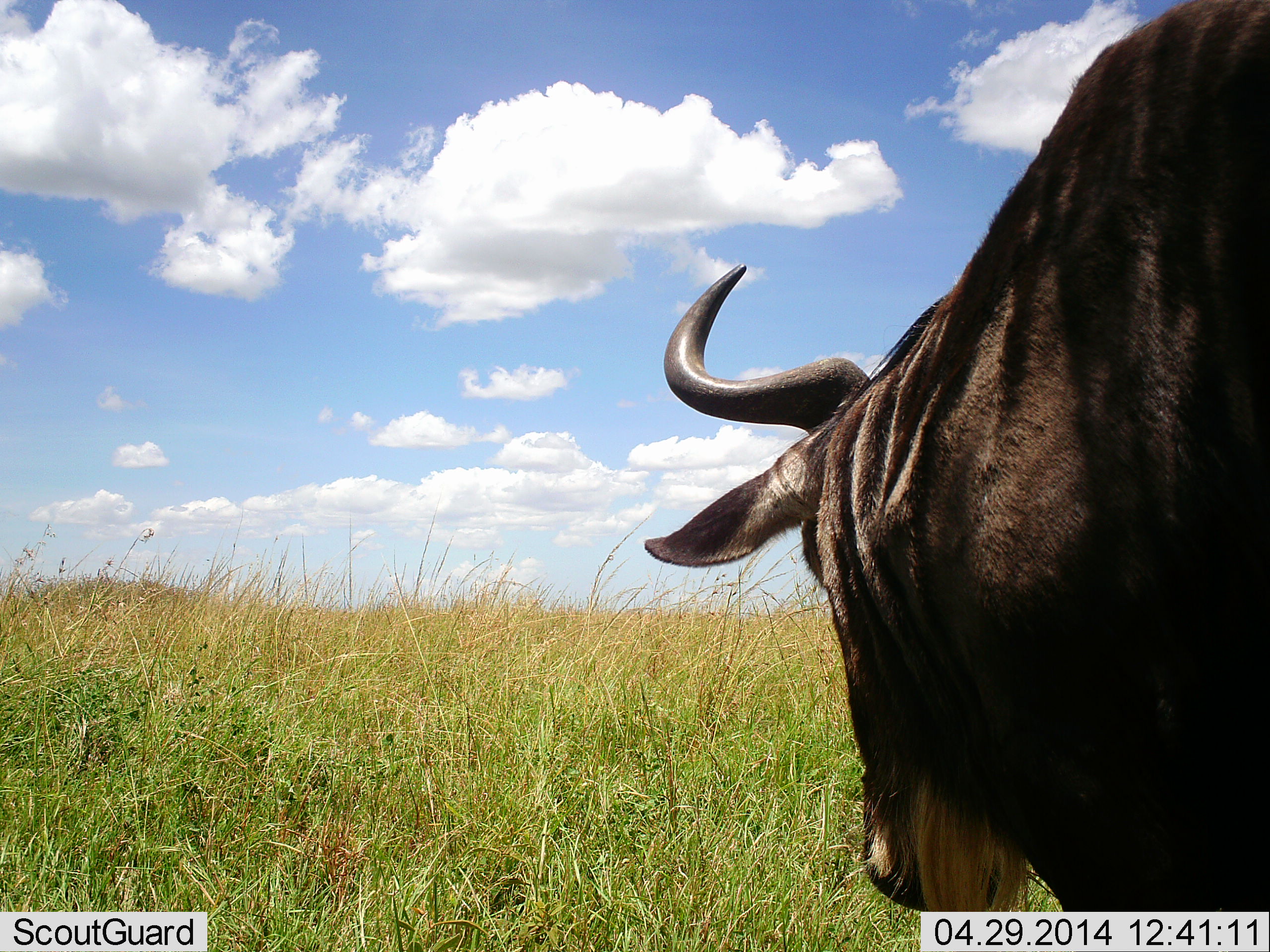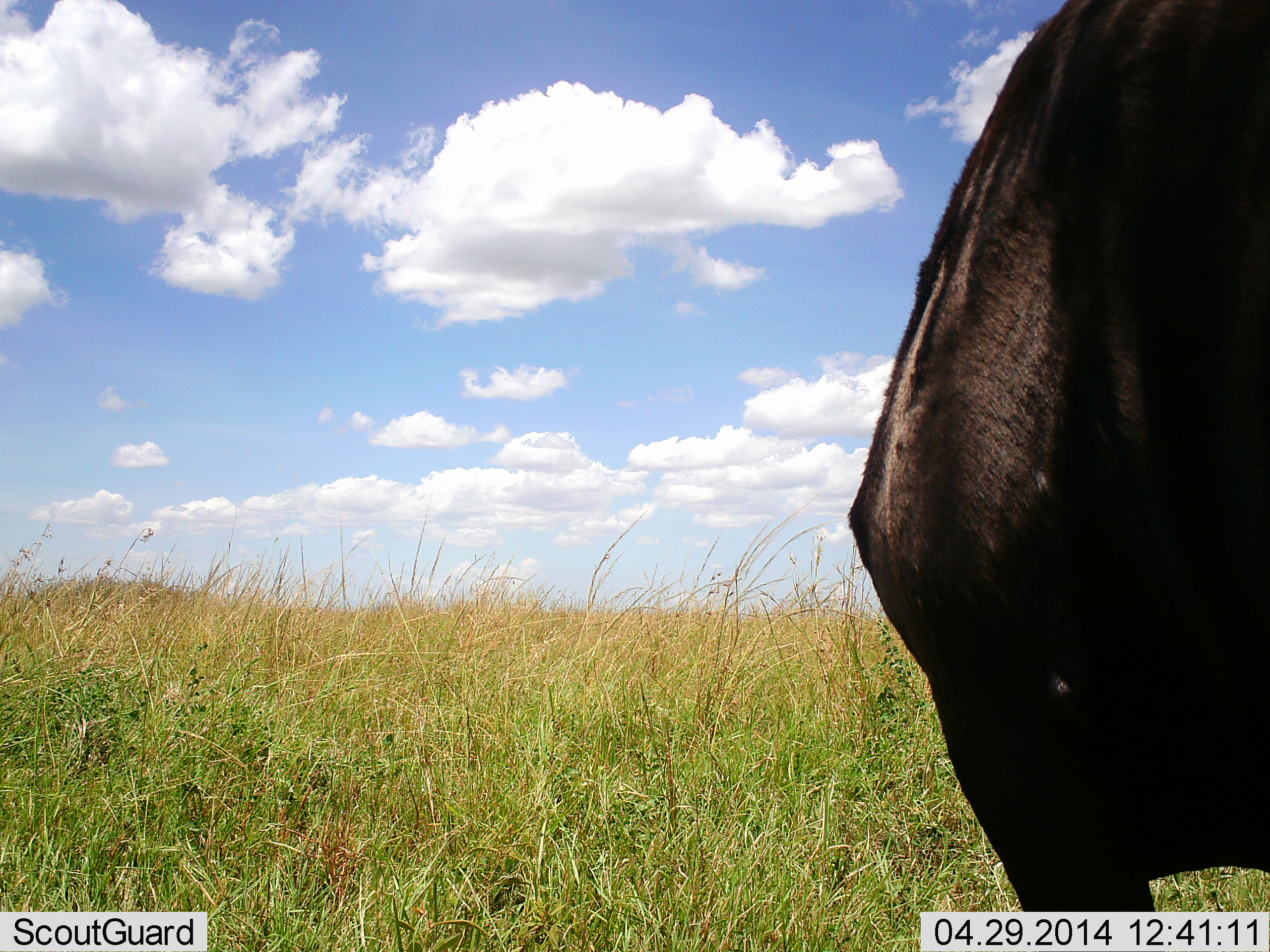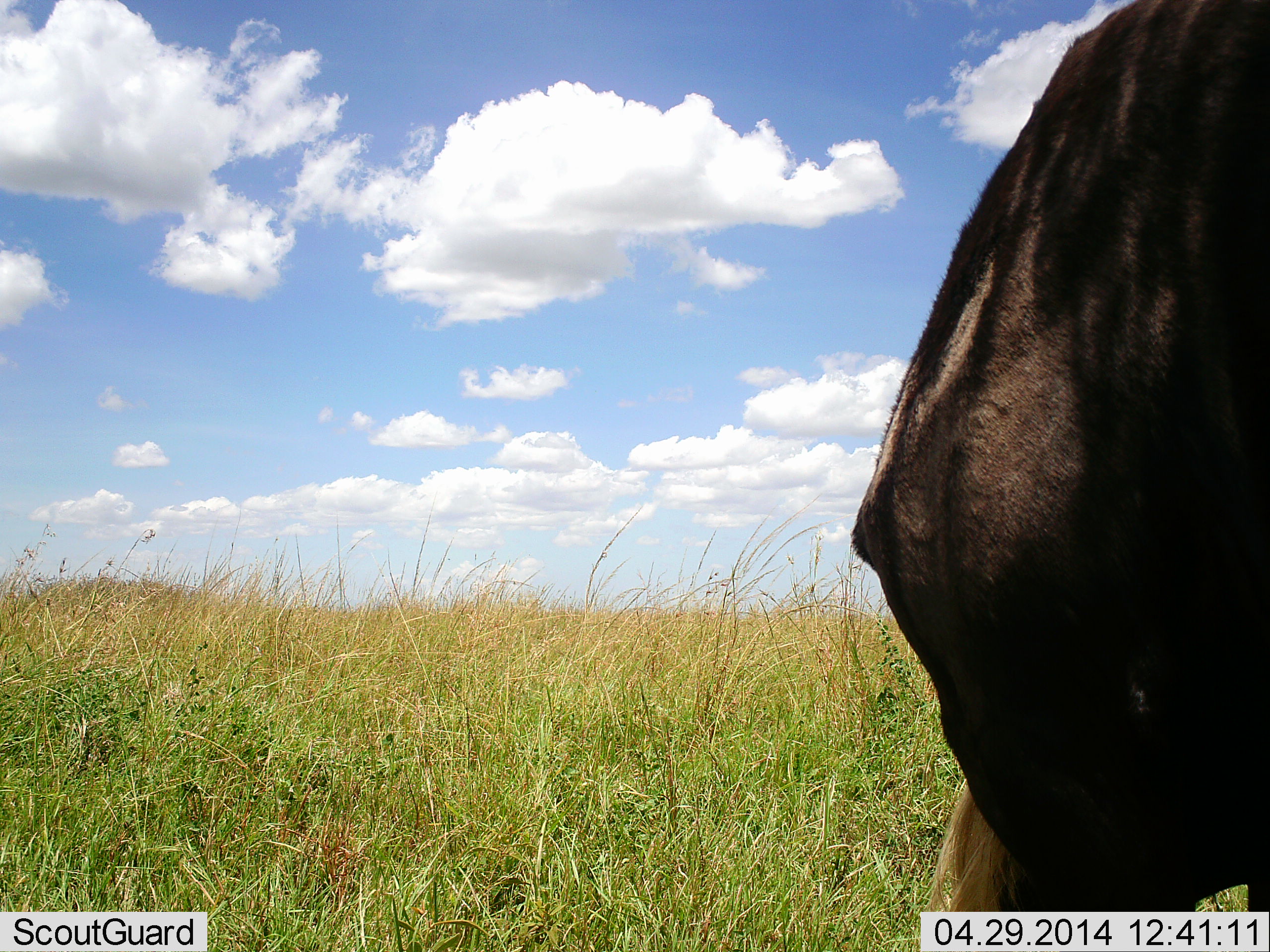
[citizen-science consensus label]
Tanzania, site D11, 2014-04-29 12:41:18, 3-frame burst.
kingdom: Animalia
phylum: Chordata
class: Mammalia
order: Artiodactyla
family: Bovidae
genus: Connochaetes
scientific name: Connochaetes taurinus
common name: blue wildebeest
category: wildebeest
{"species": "wildebeest (blue wildebeest) (Connochaetes taurinus)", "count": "1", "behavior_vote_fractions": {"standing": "80%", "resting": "0%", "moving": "20%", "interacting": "0%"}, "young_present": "0%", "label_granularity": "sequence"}